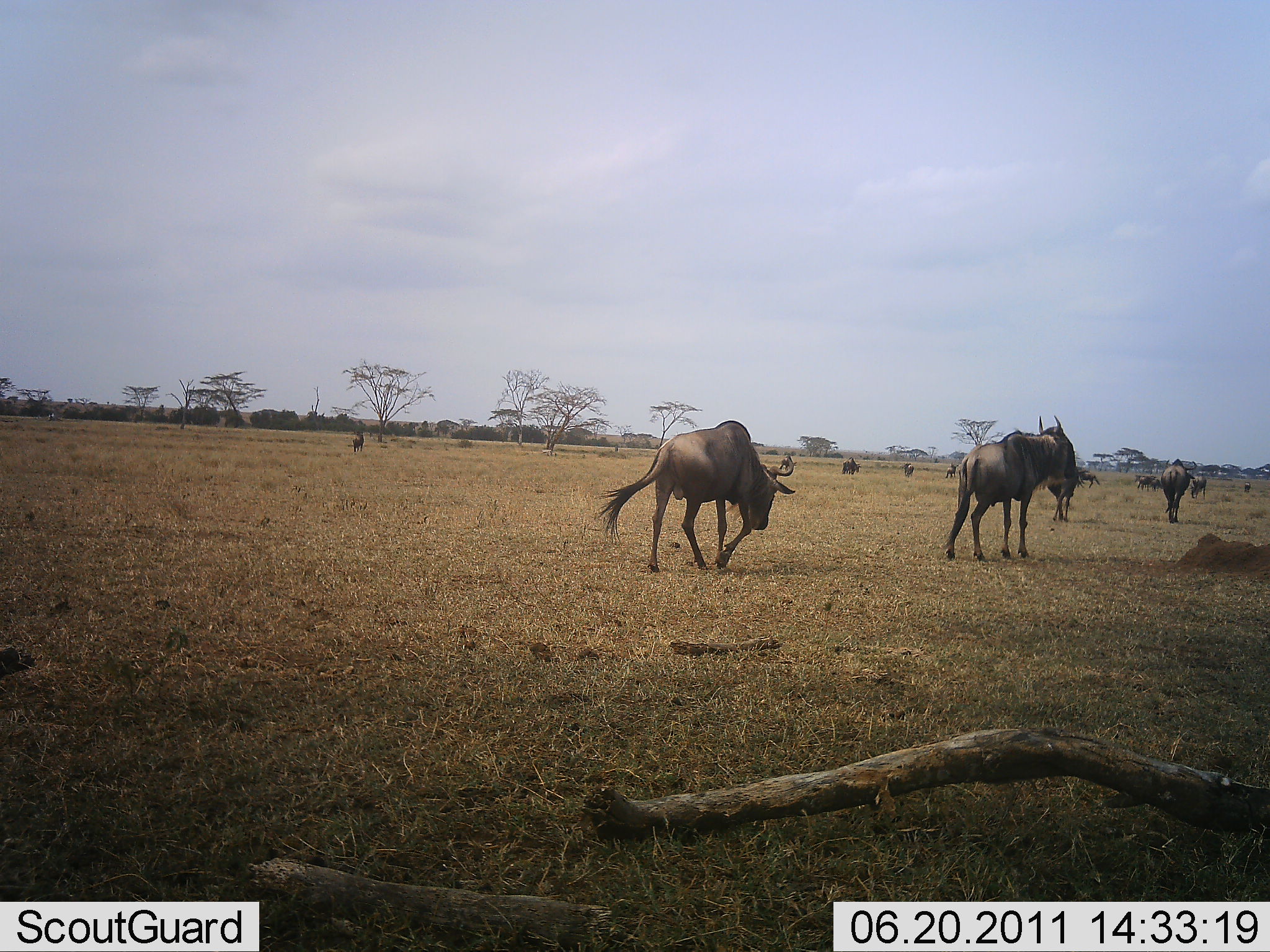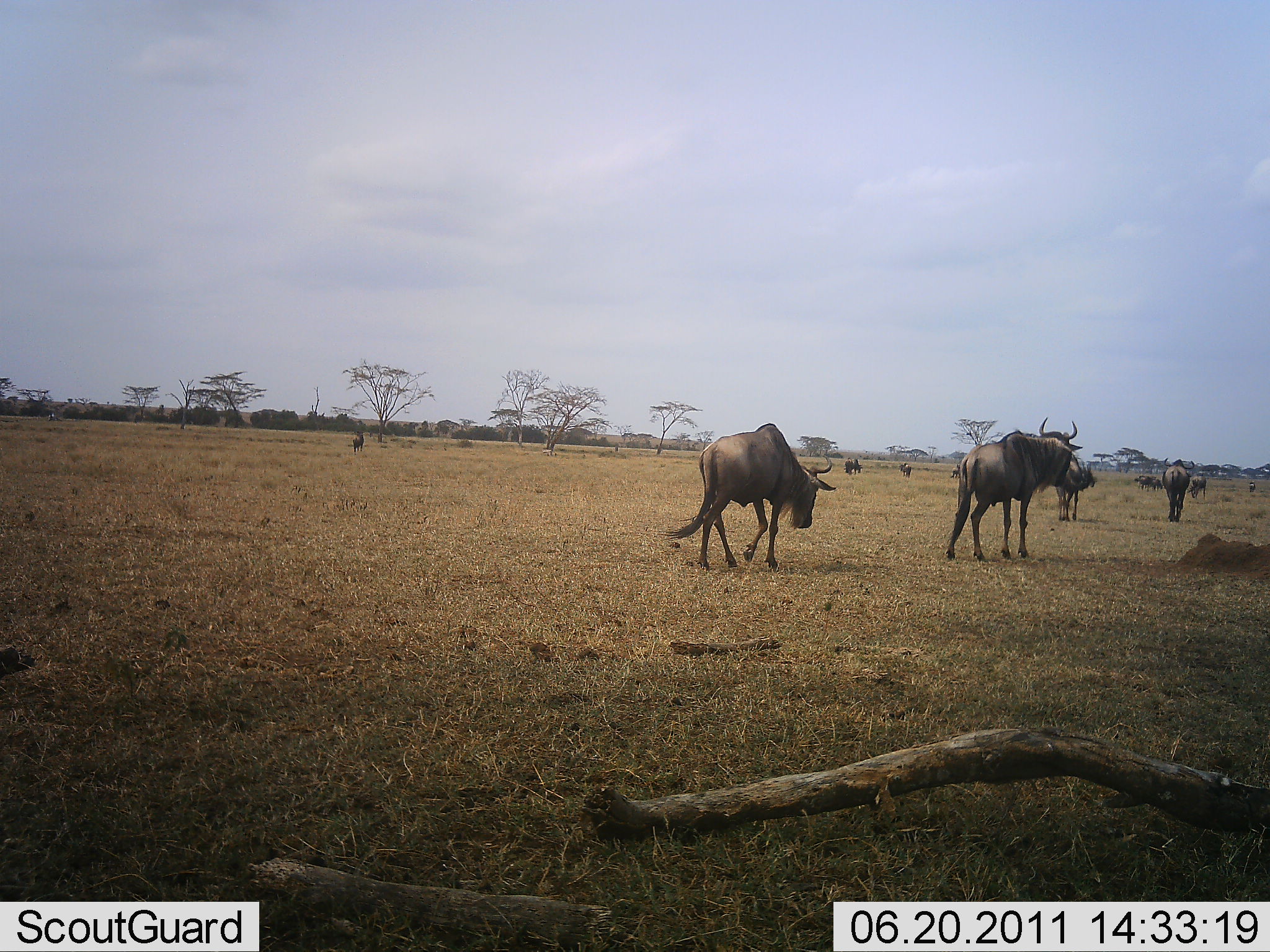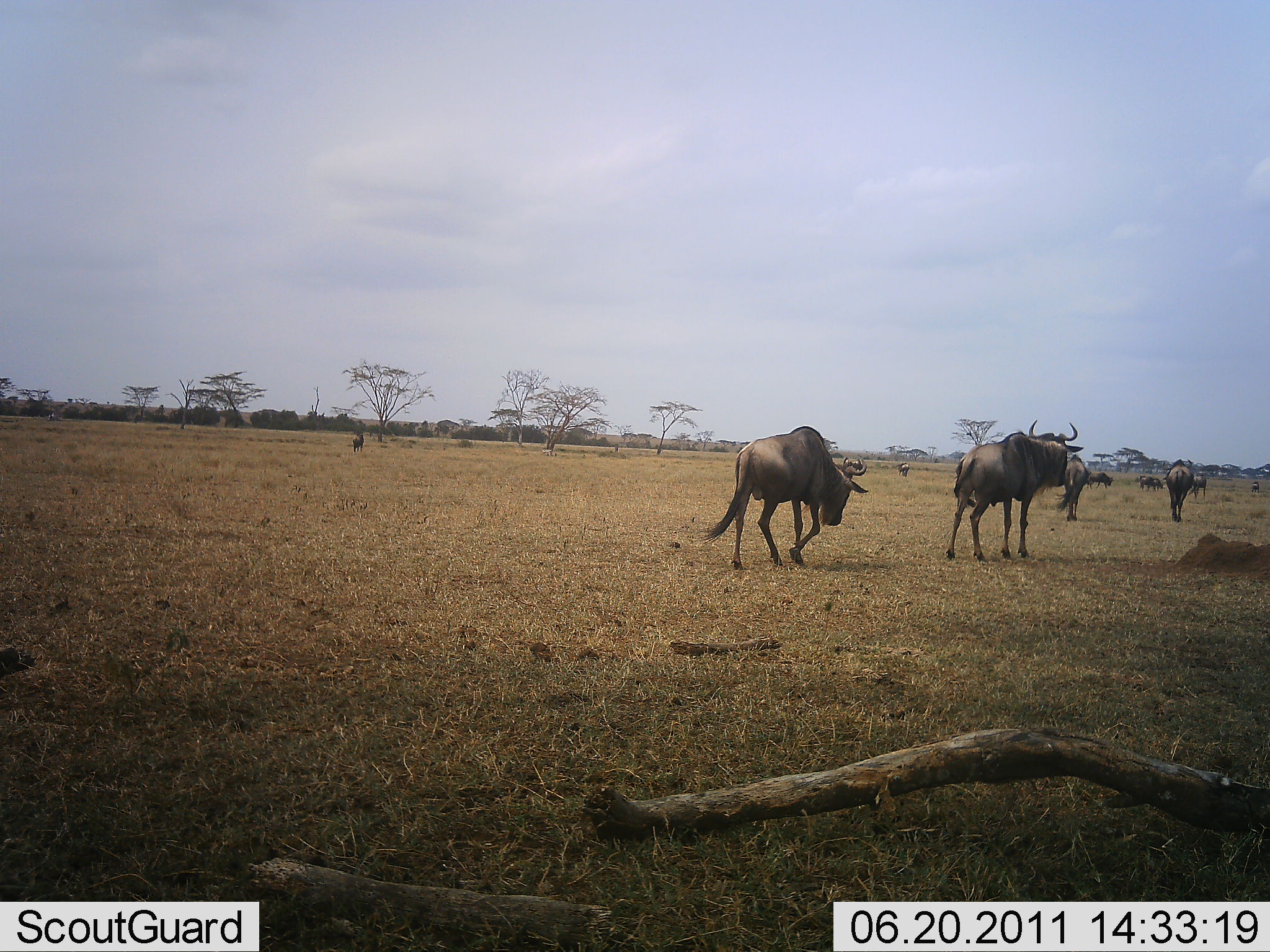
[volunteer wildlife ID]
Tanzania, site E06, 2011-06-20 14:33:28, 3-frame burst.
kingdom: Animalia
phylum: Chordata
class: Mammalia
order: Artiodactyla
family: Bovidae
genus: Connochaetes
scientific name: Connochaetes taurinus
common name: blue wildebeest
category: wildebeest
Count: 10.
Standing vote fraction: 25%.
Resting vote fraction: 0%.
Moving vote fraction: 100%.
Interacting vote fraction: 0%.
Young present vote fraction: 0%.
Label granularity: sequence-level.